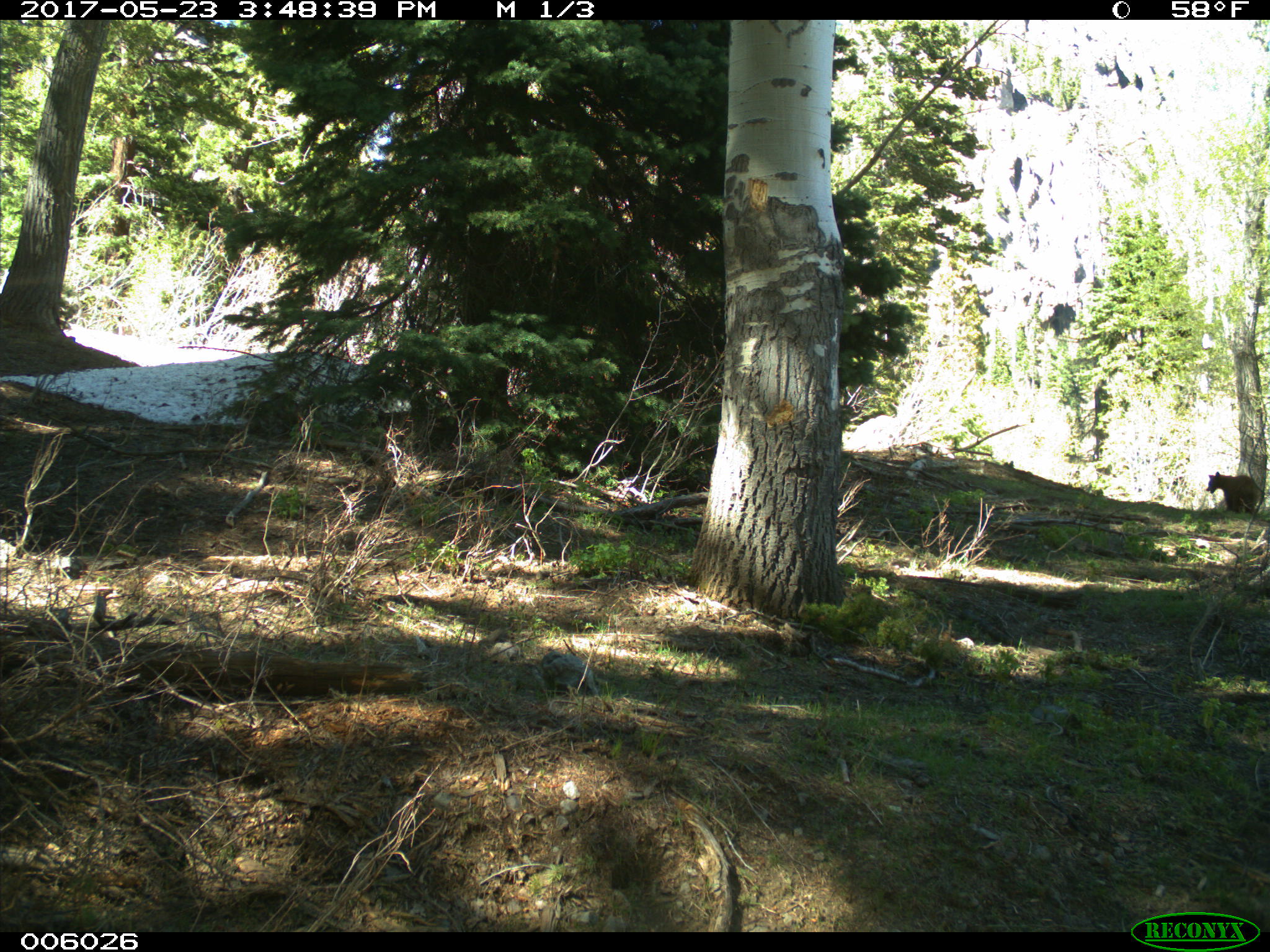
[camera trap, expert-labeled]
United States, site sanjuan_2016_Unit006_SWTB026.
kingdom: Animalia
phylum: Chordata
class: Mammalia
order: Carnivora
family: Ursidae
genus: Ursus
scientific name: Ursus americanus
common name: american black bear